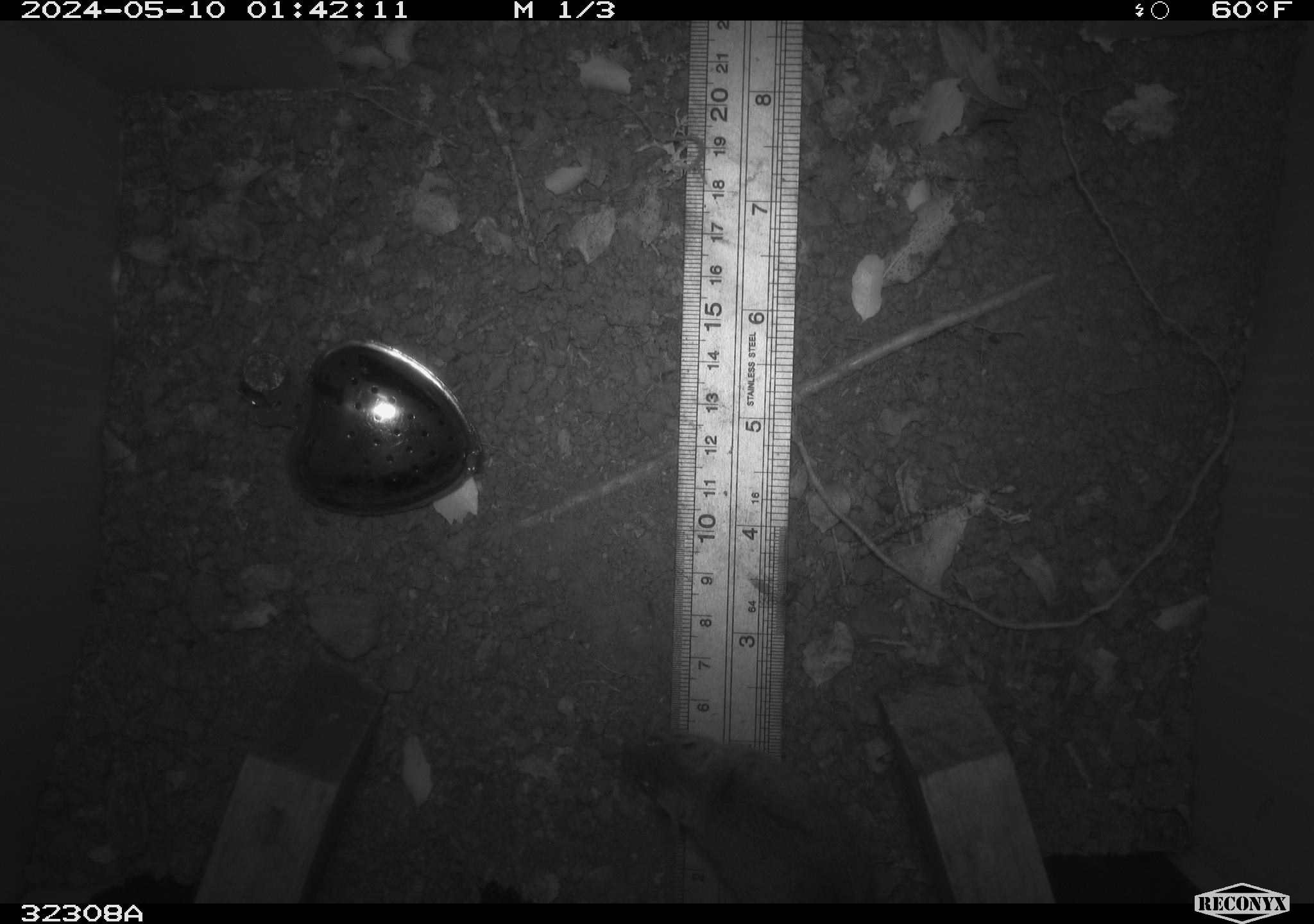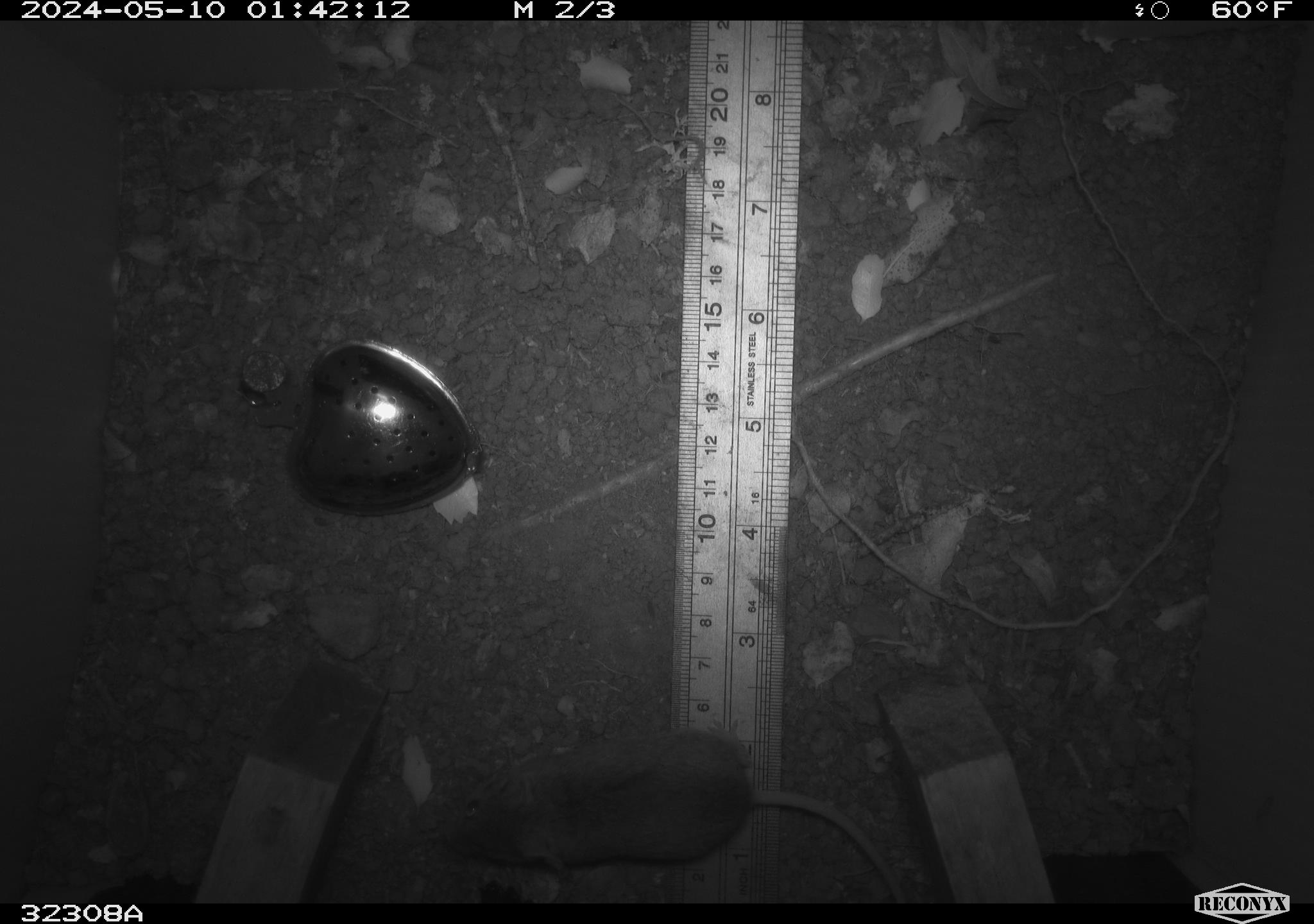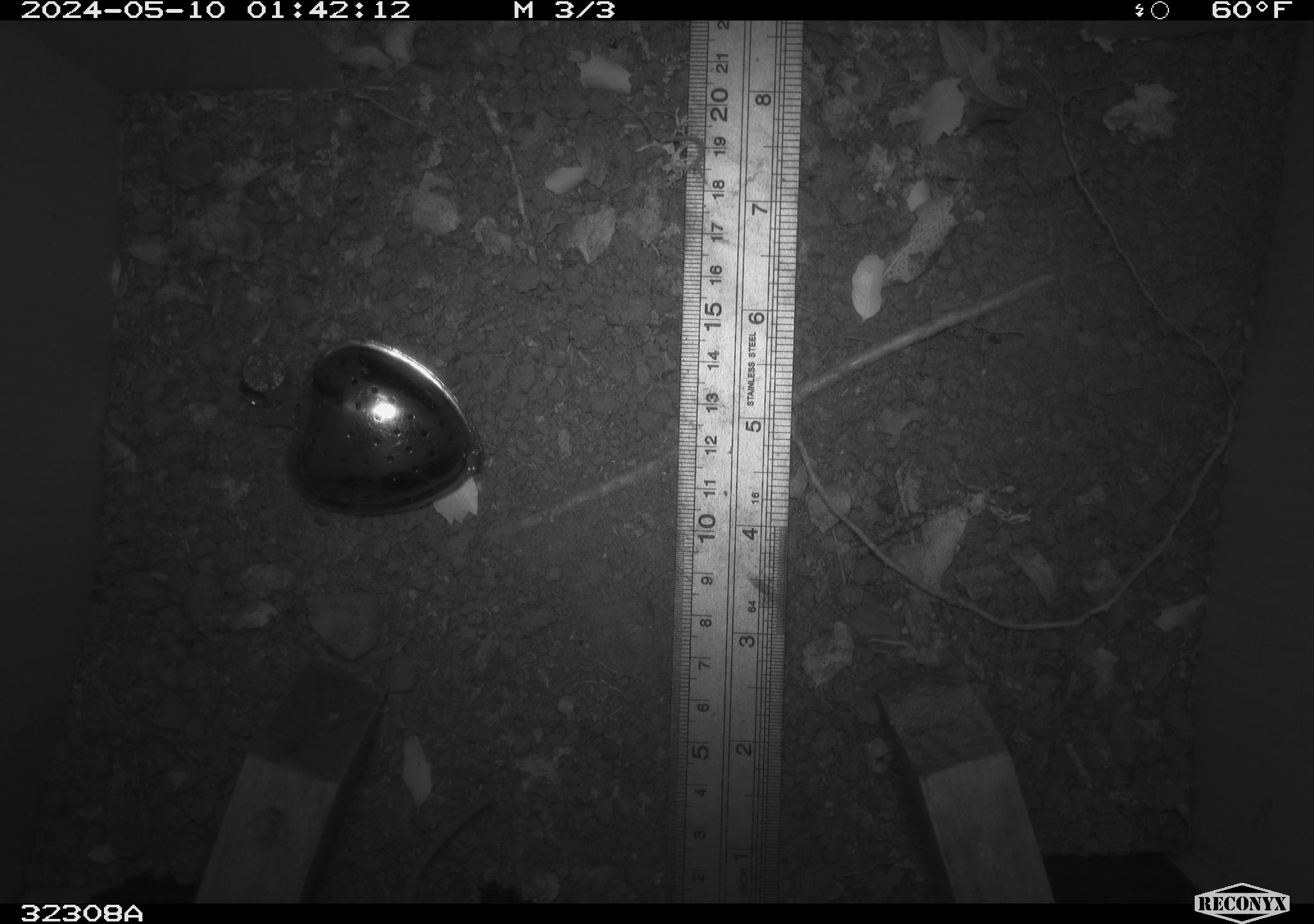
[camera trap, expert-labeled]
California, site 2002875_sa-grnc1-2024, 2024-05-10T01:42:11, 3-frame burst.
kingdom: Animalia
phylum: Chordata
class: Mammalia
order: Rodentia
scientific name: Rodentia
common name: rodent